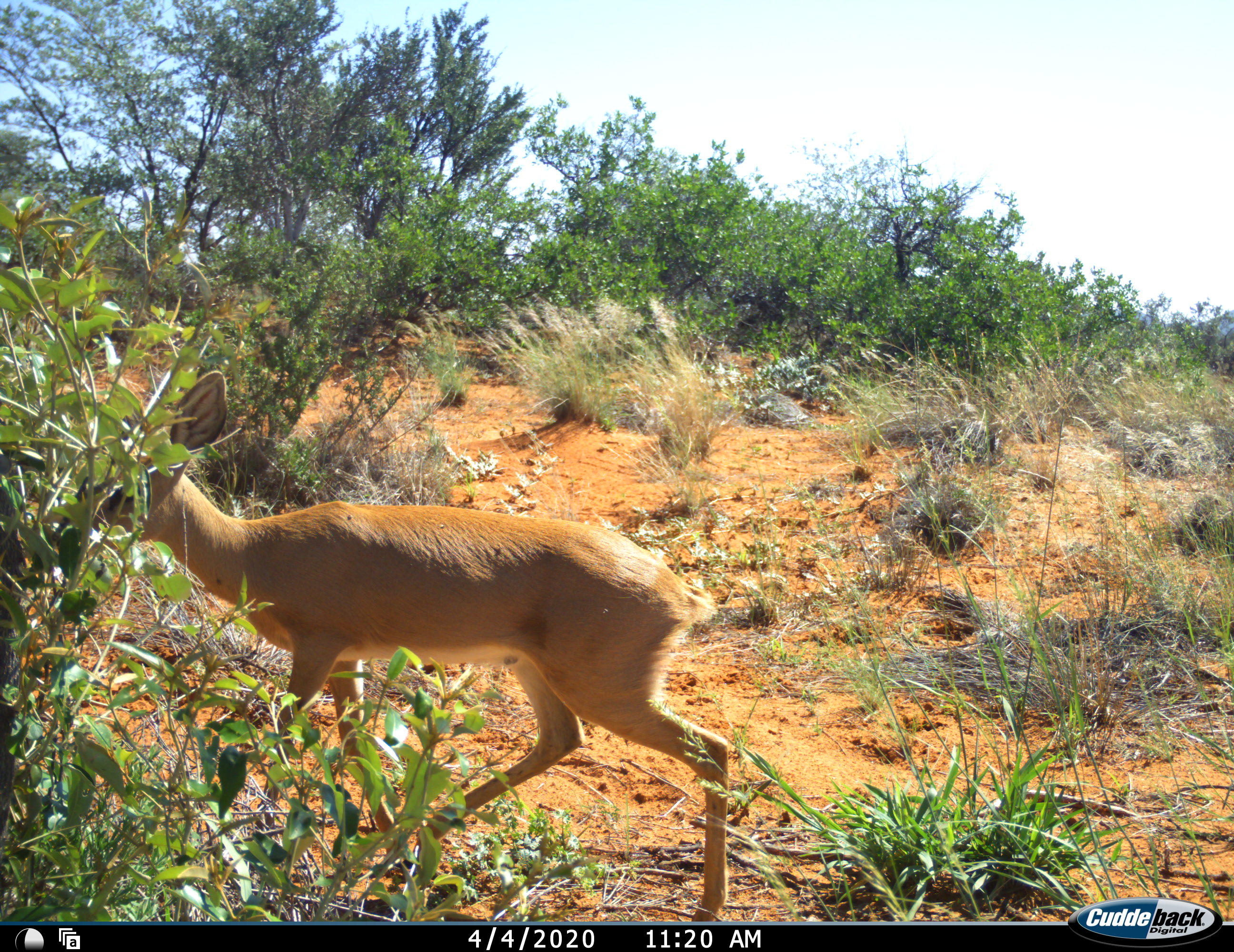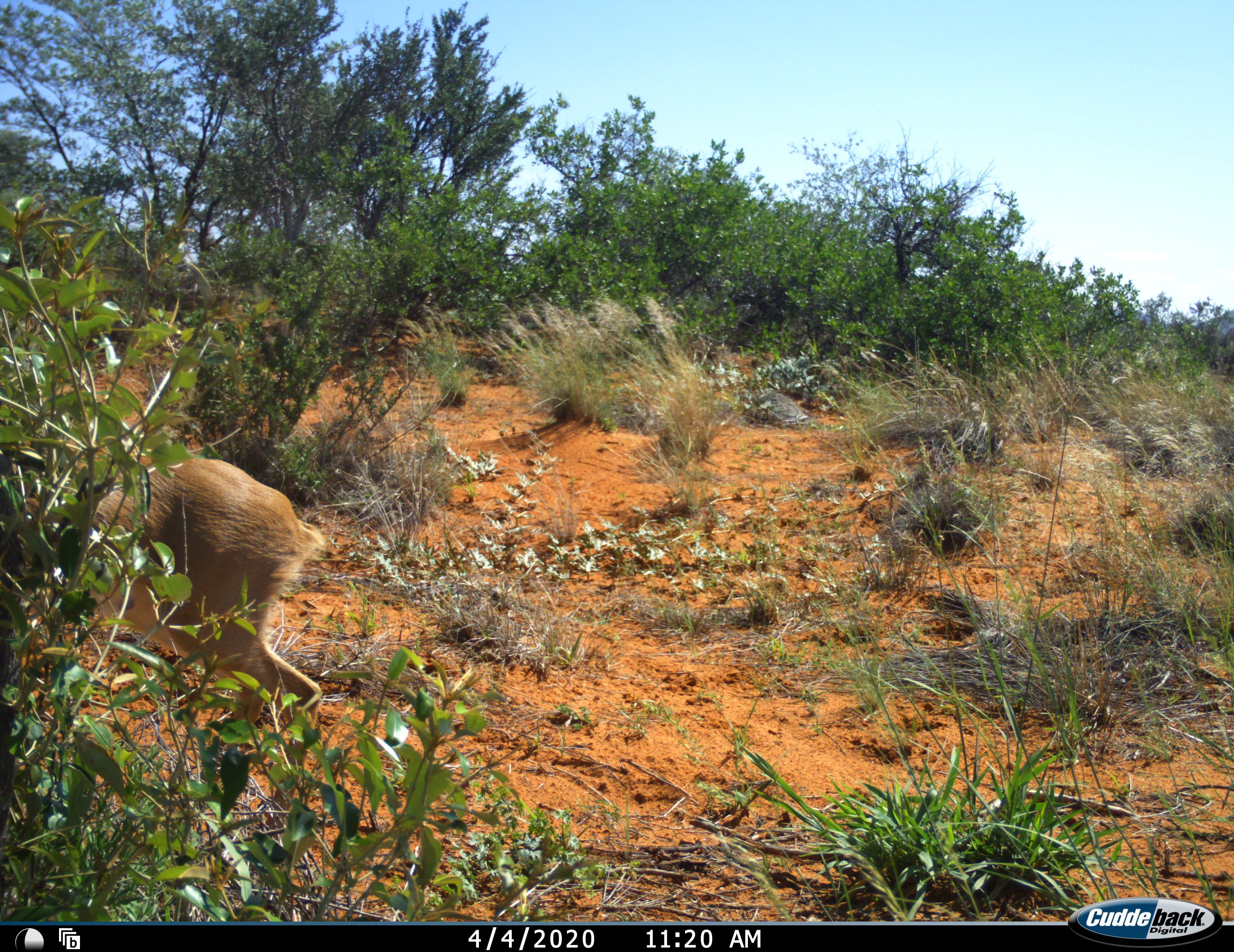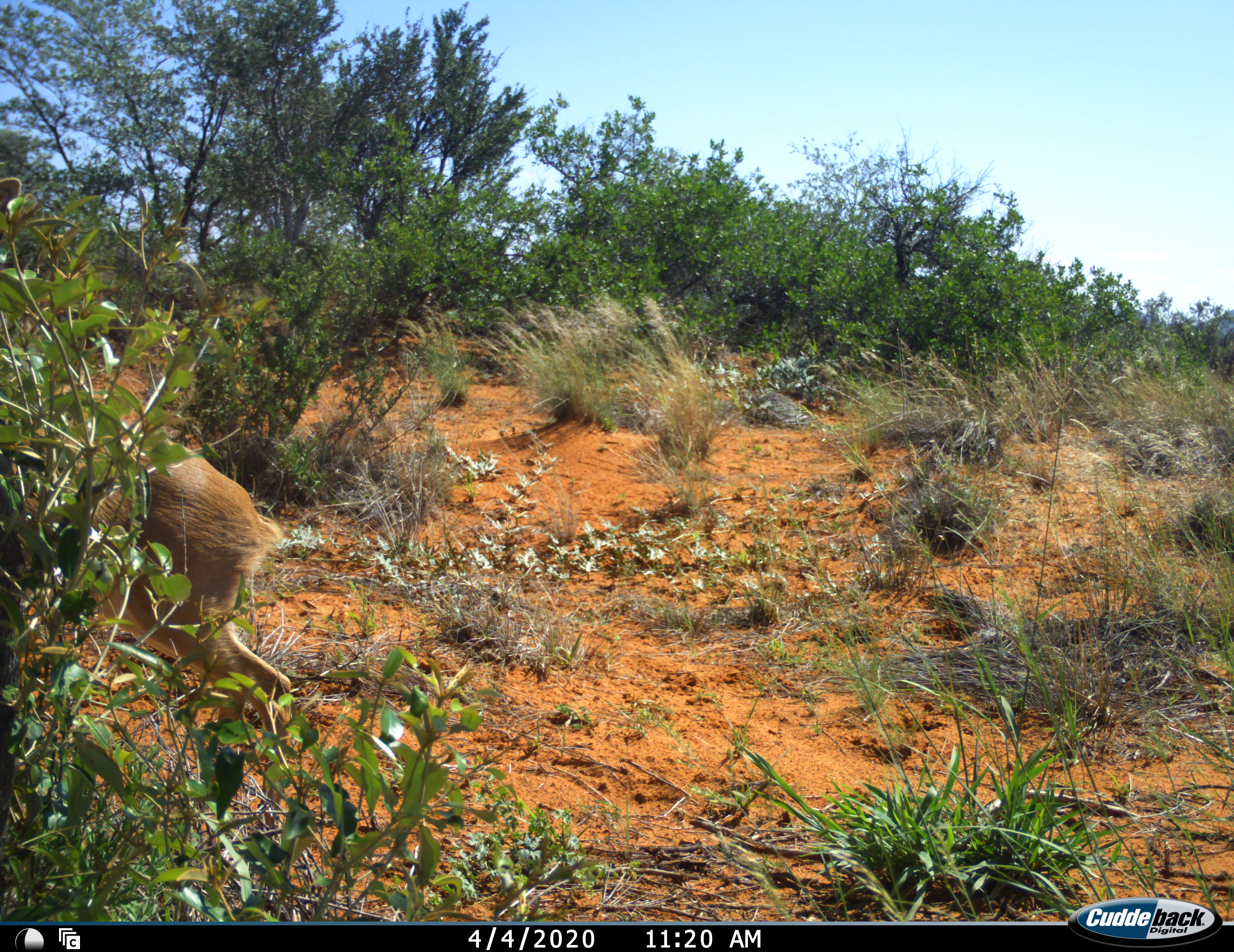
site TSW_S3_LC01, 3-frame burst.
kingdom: Animalia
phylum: Chordata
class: Mammalia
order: Artiodactyla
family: Bovidae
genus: Raphicerus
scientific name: Raphicerus campestris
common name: steenbok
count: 1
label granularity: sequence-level